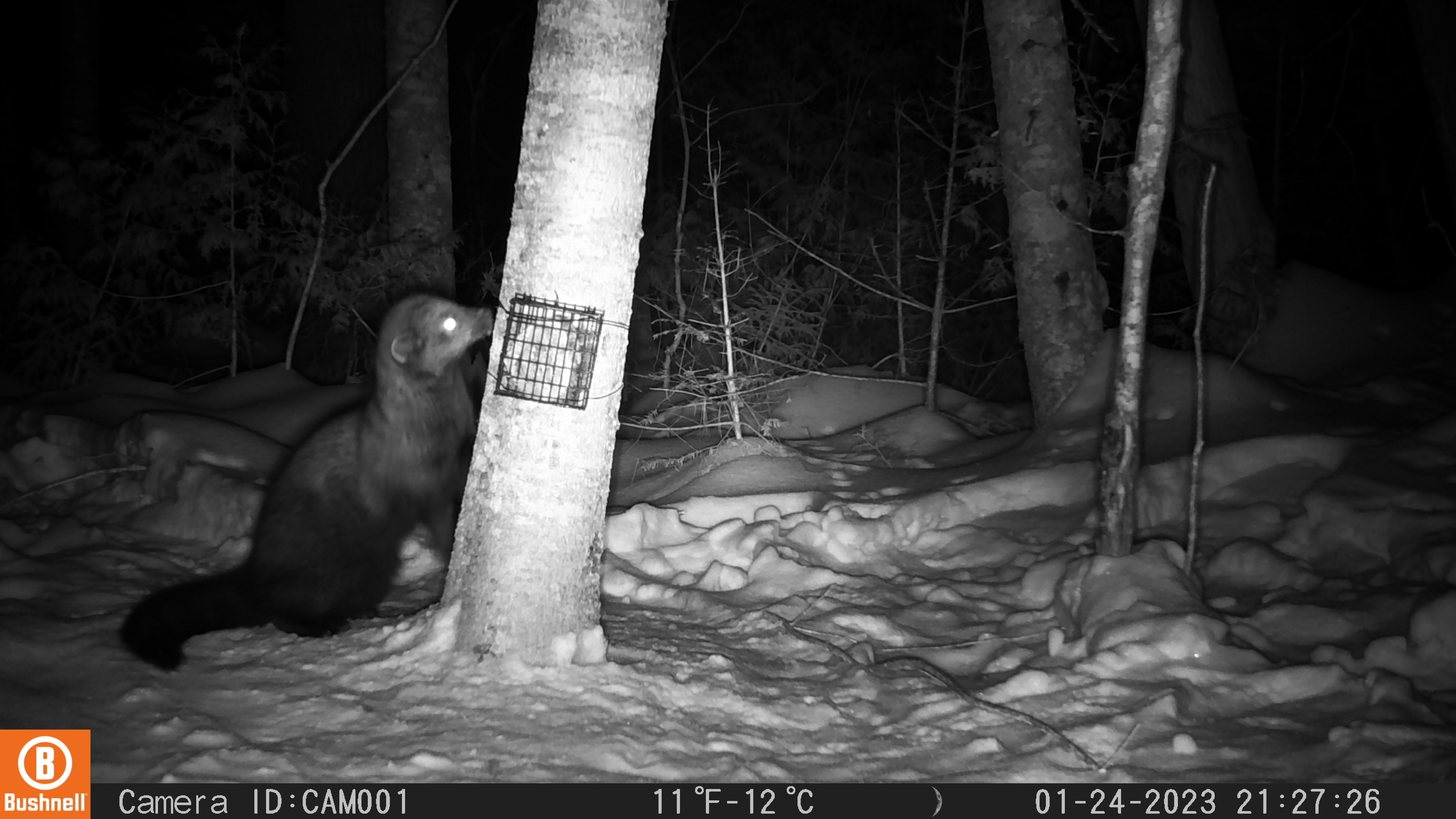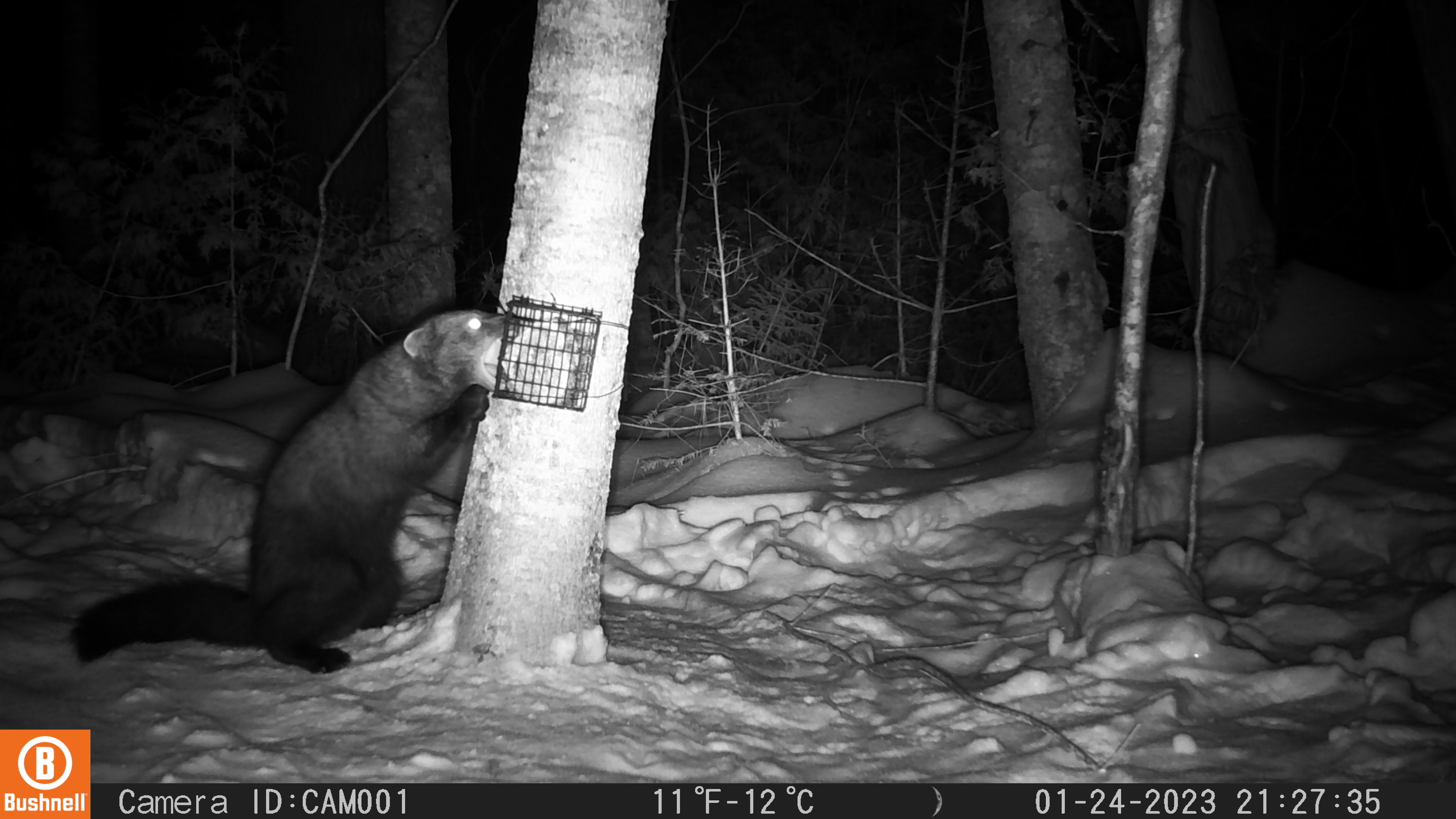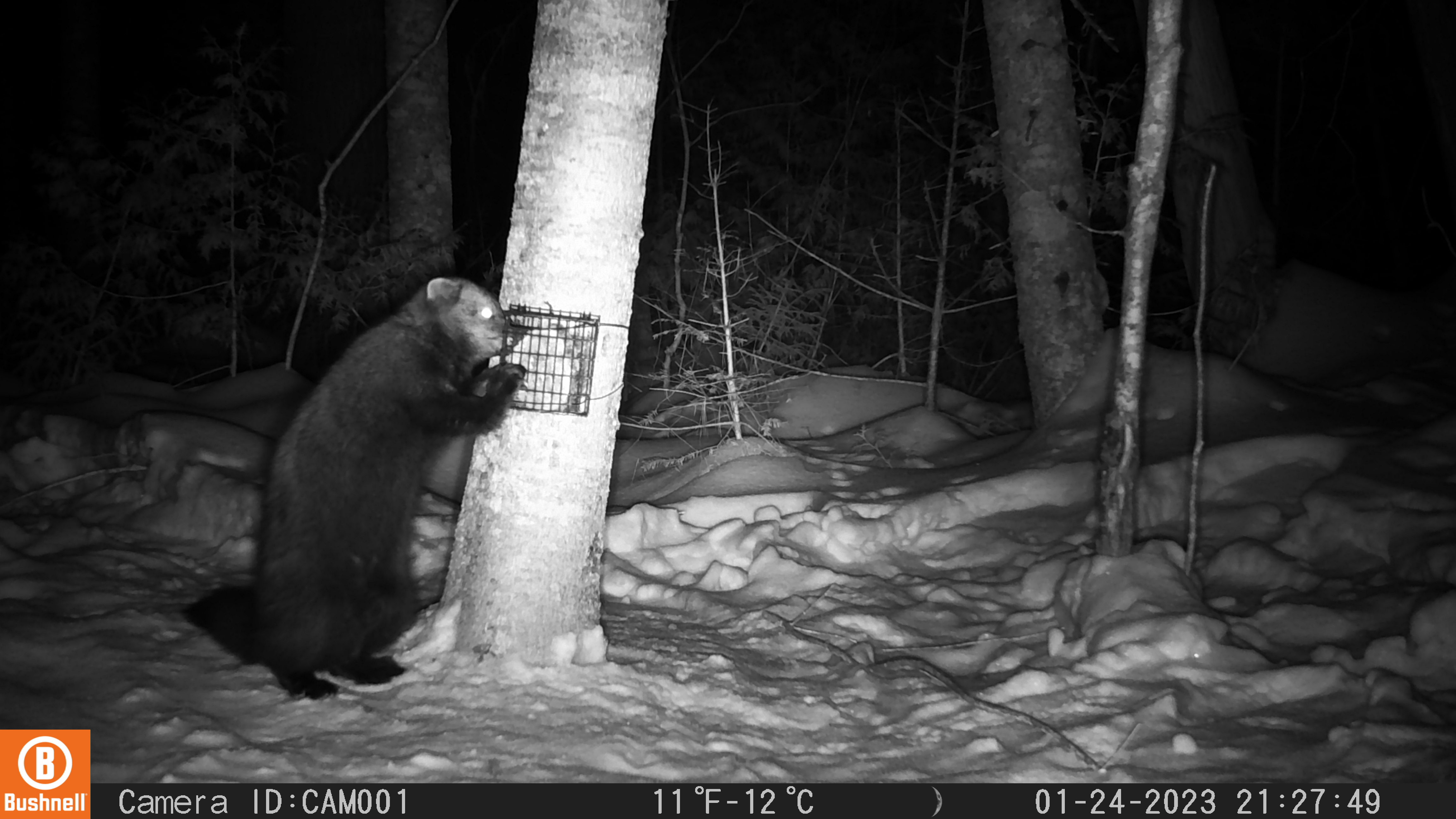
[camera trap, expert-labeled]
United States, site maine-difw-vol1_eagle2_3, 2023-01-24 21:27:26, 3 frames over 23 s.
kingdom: Animalia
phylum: Chordata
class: Mammalia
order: Carnivora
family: Mustelidae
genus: Pekania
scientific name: Pekania pennanti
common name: fisher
Fisher (Pekania pennanti).